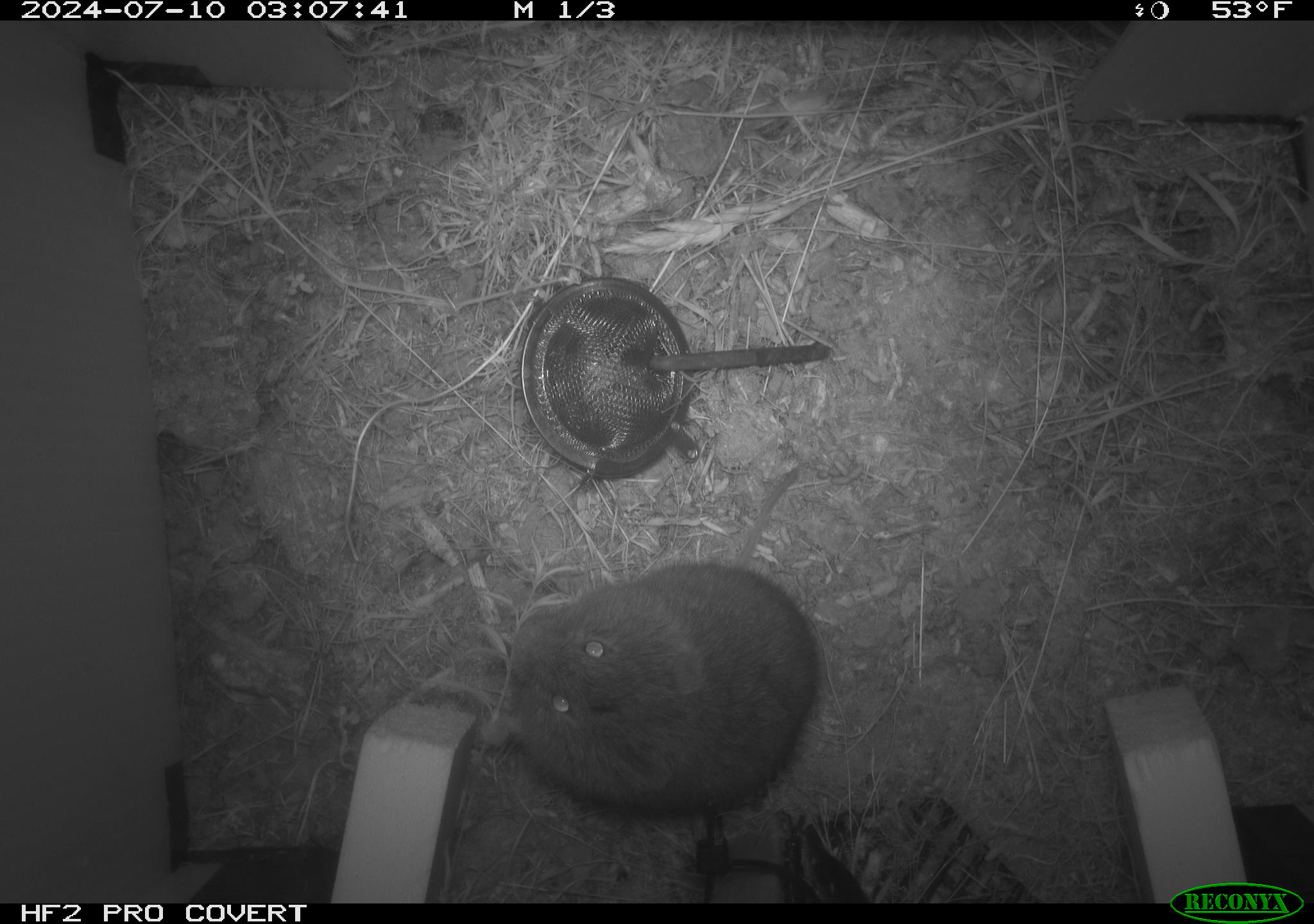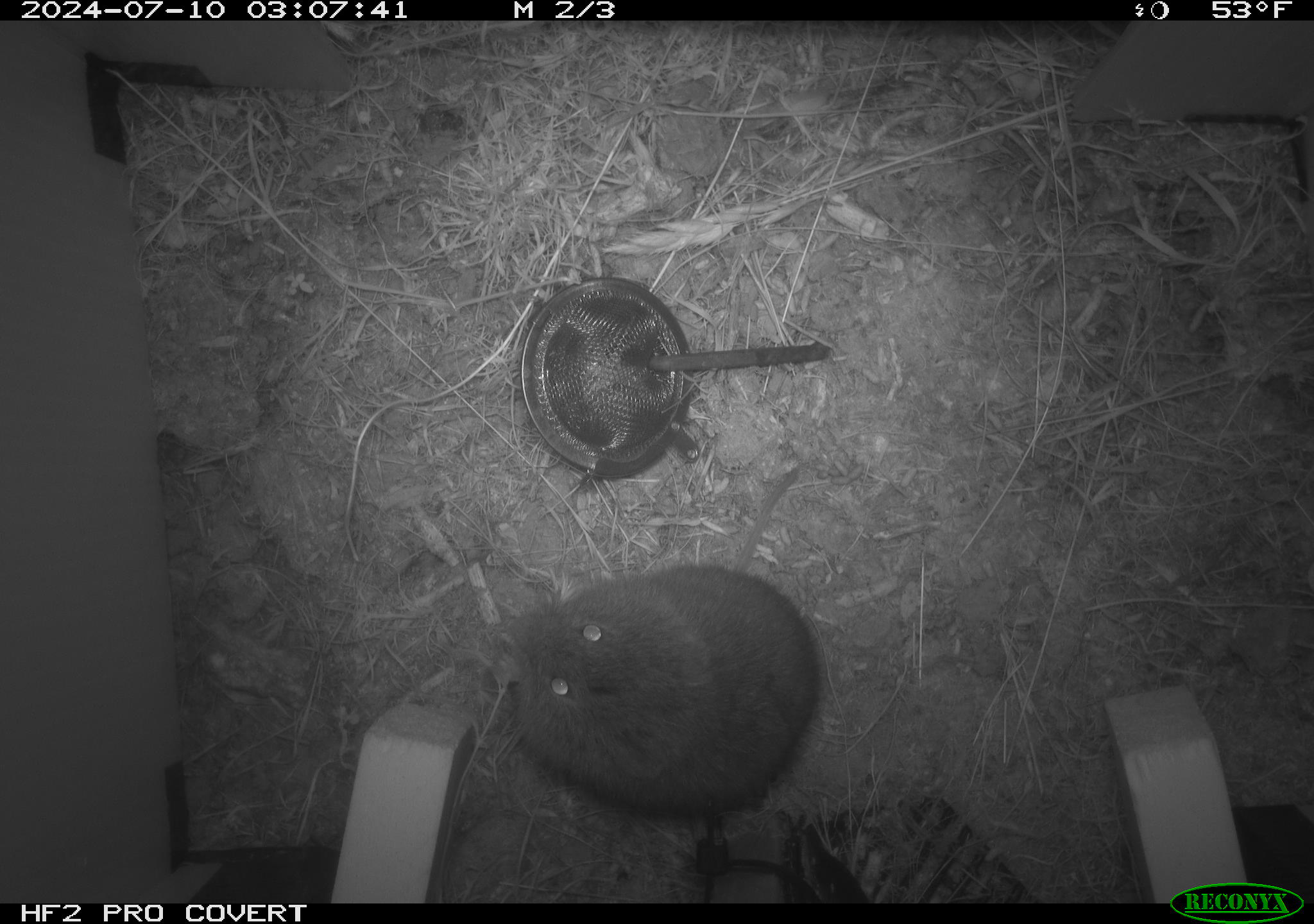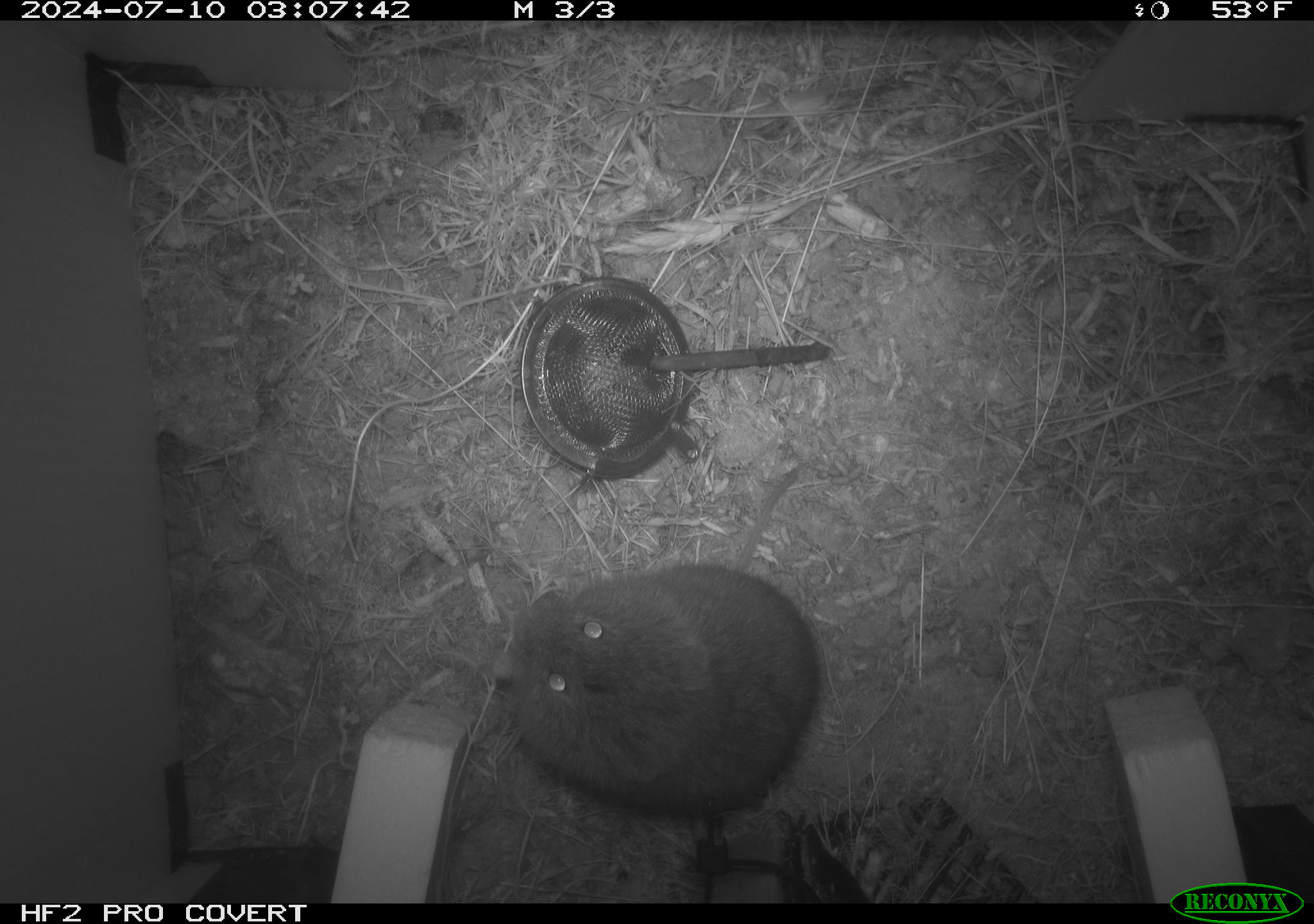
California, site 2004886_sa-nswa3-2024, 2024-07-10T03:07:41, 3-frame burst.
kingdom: Animalia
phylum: Chordata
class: Mammalia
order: Rodentia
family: Cricetidae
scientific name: Arvicolinae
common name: voles, lemmings, and muskrats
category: arvicolinae subfamily